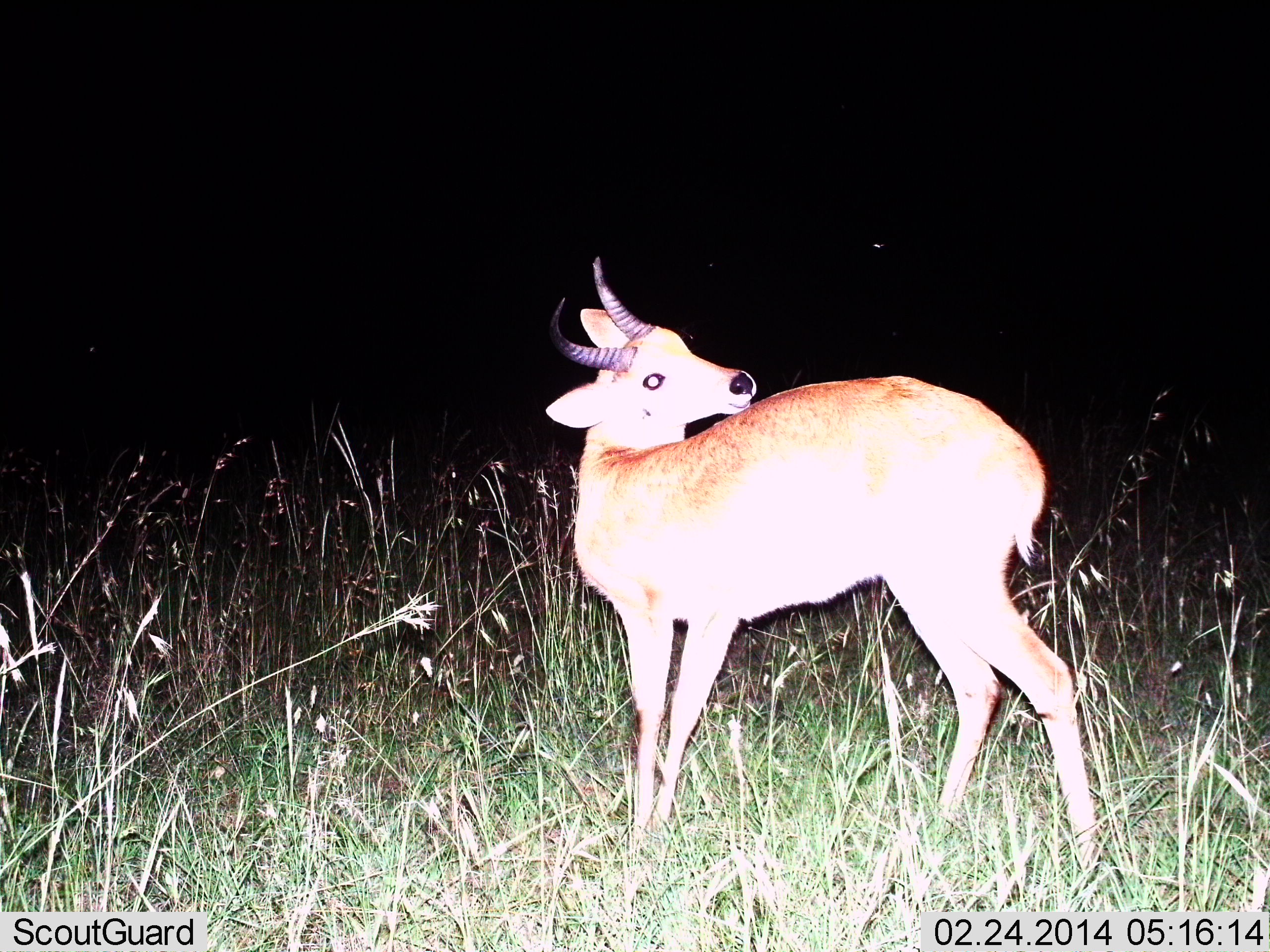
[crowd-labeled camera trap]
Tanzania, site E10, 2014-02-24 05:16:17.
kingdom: Animalia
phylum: Chordata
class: Mammalia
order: Artiodactyla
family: Bovidae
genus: Redunca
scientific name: Redunca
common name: reedbuck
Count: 1.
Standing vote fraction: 90%.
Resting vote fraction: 10%.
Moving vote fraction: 0%.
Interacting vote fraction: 0%.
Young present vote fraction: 0%.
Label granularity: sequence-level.